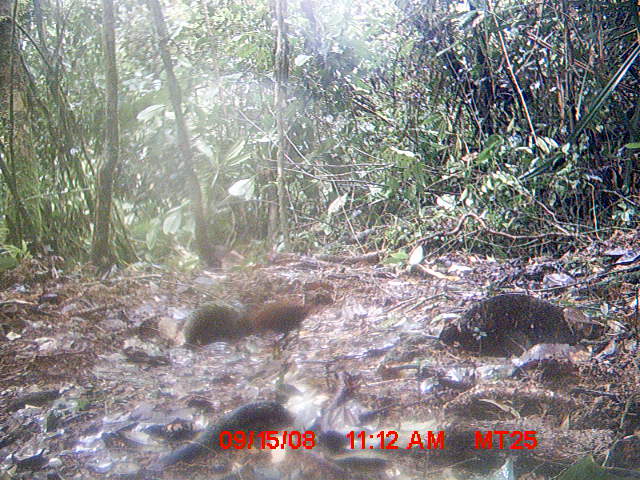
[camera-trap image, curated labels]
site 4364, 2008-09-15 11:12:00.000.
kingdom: Animalia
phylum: Chordata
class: Aves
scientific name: Aves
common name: bird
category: unknown bird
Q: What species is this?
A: Unknown bird (bird) (Aves).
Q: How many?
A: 1.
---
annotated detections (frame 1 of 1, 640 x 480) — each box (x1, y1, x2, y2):
unknown bird: (246, 301, 327, 351)